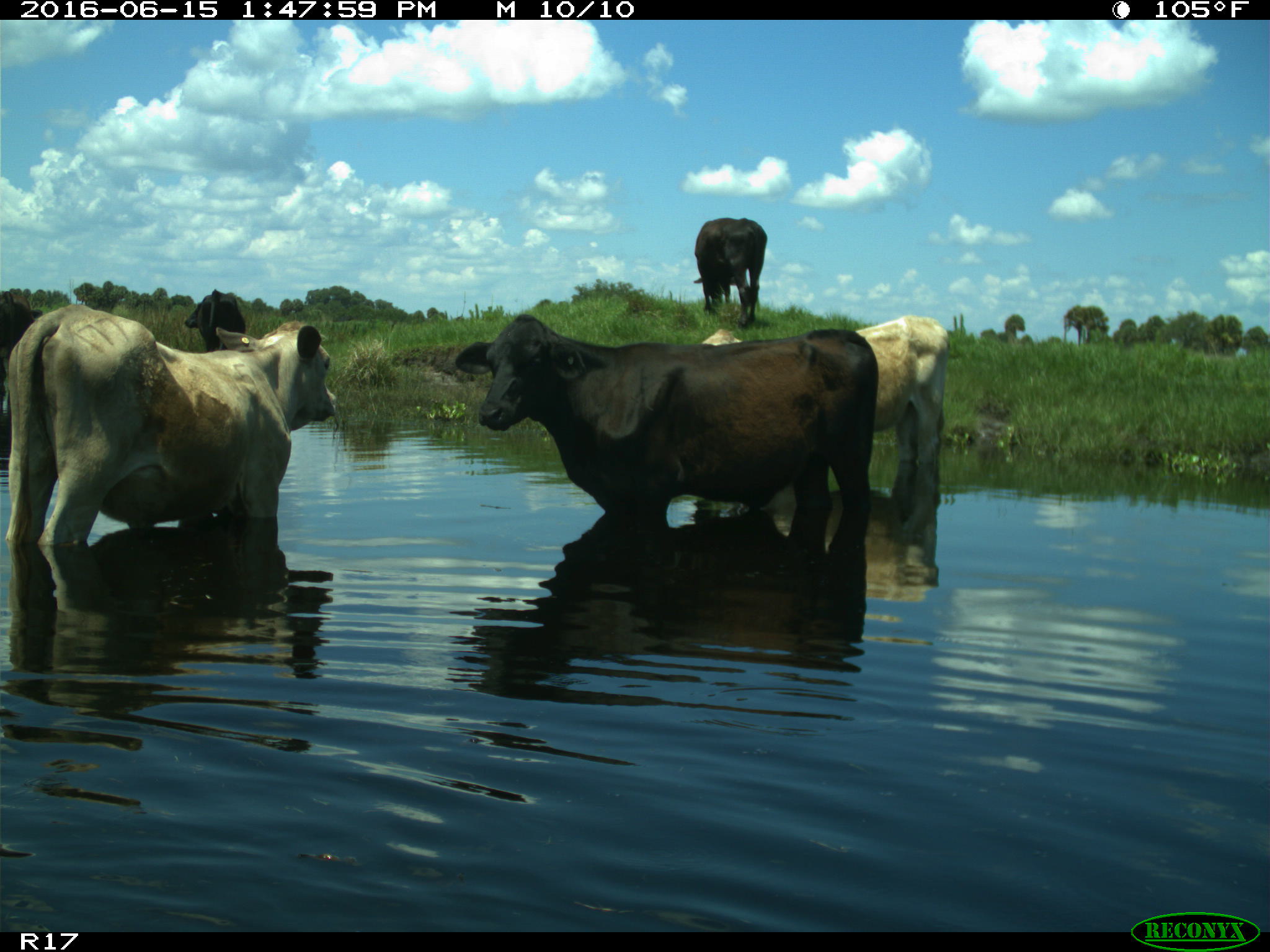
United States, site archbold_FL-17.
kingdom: Animalia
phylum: Chordata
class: Mammalia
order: Artiodactyla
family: Bovidae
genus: Bos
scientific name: Bos taurus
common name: domestic cow